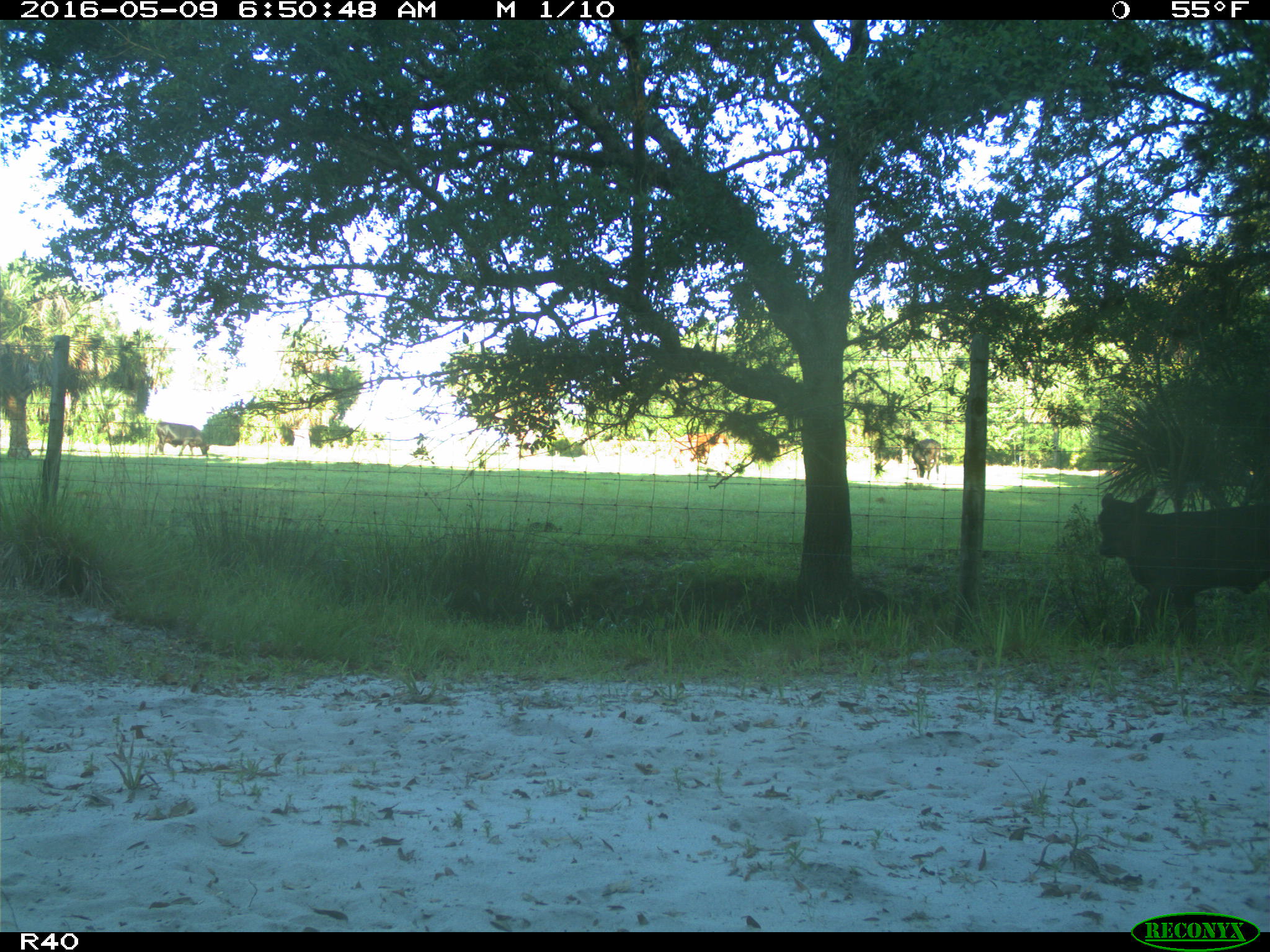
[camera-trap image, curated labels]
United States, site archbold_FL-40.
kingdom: Animalia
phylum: Chordata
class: Mammalia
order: Artiodactyla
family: Bovidae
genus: Bos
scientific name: Bos taurus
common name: domestic cow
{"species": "Bos taurus (domestic cow)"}